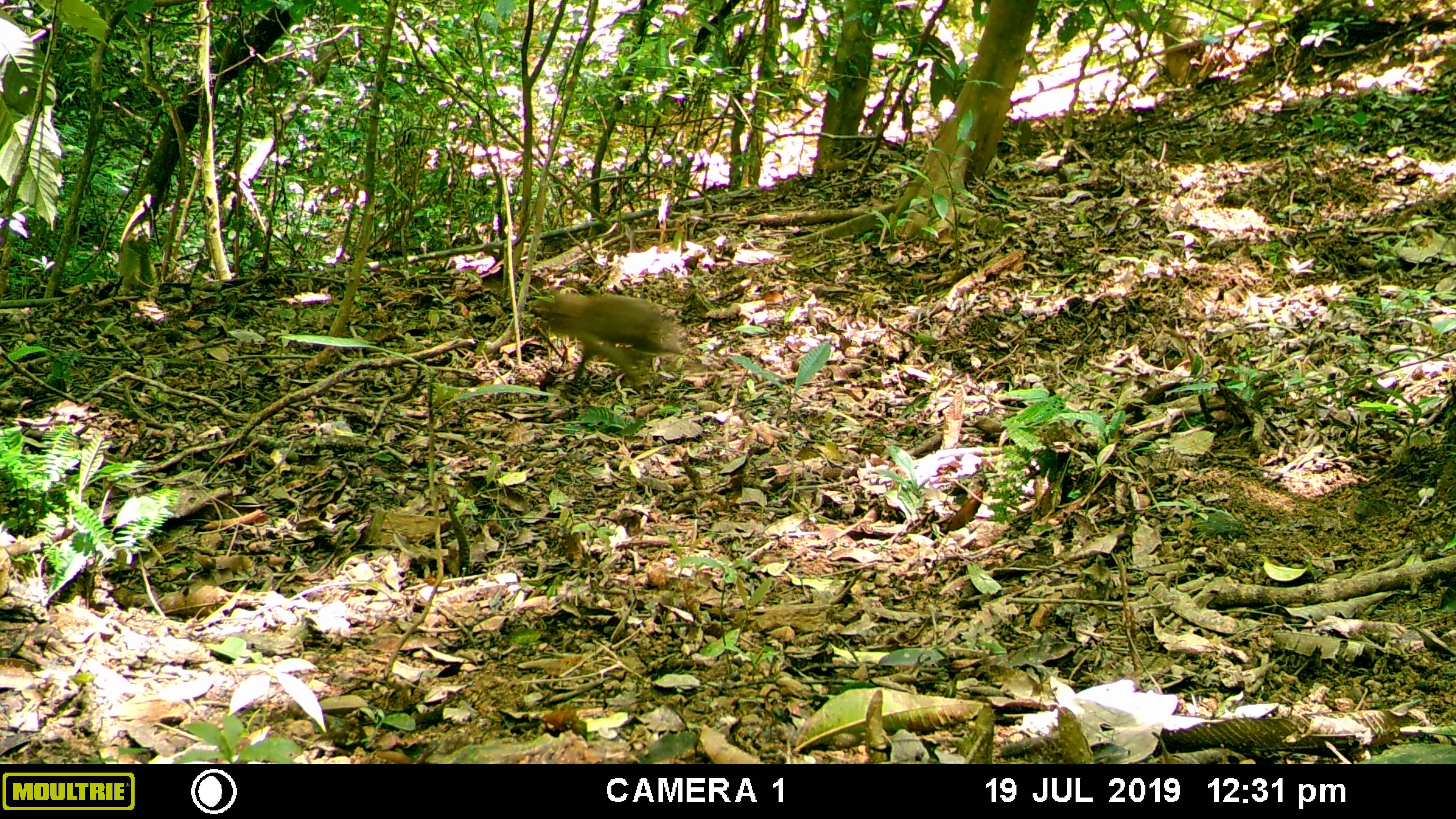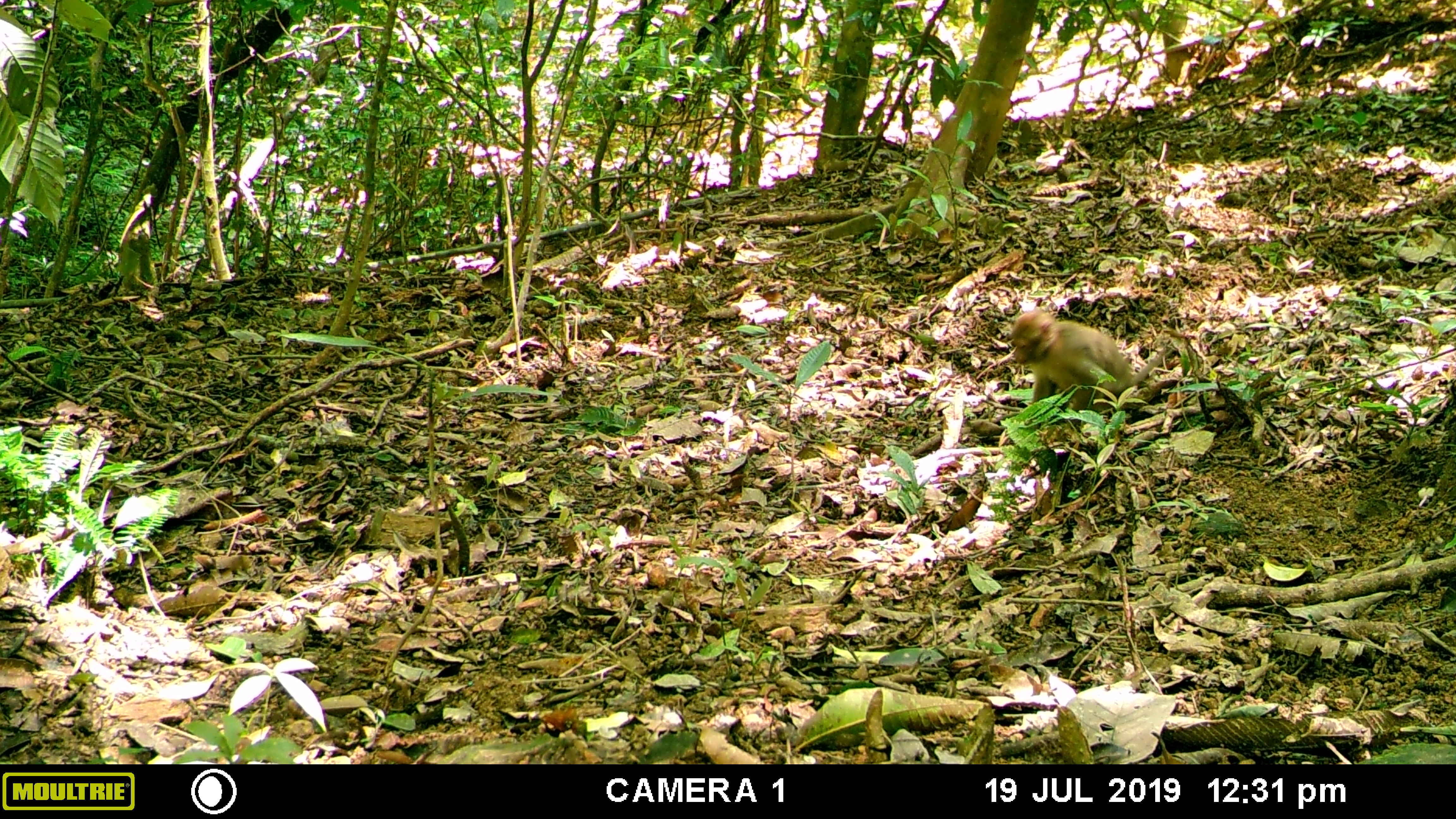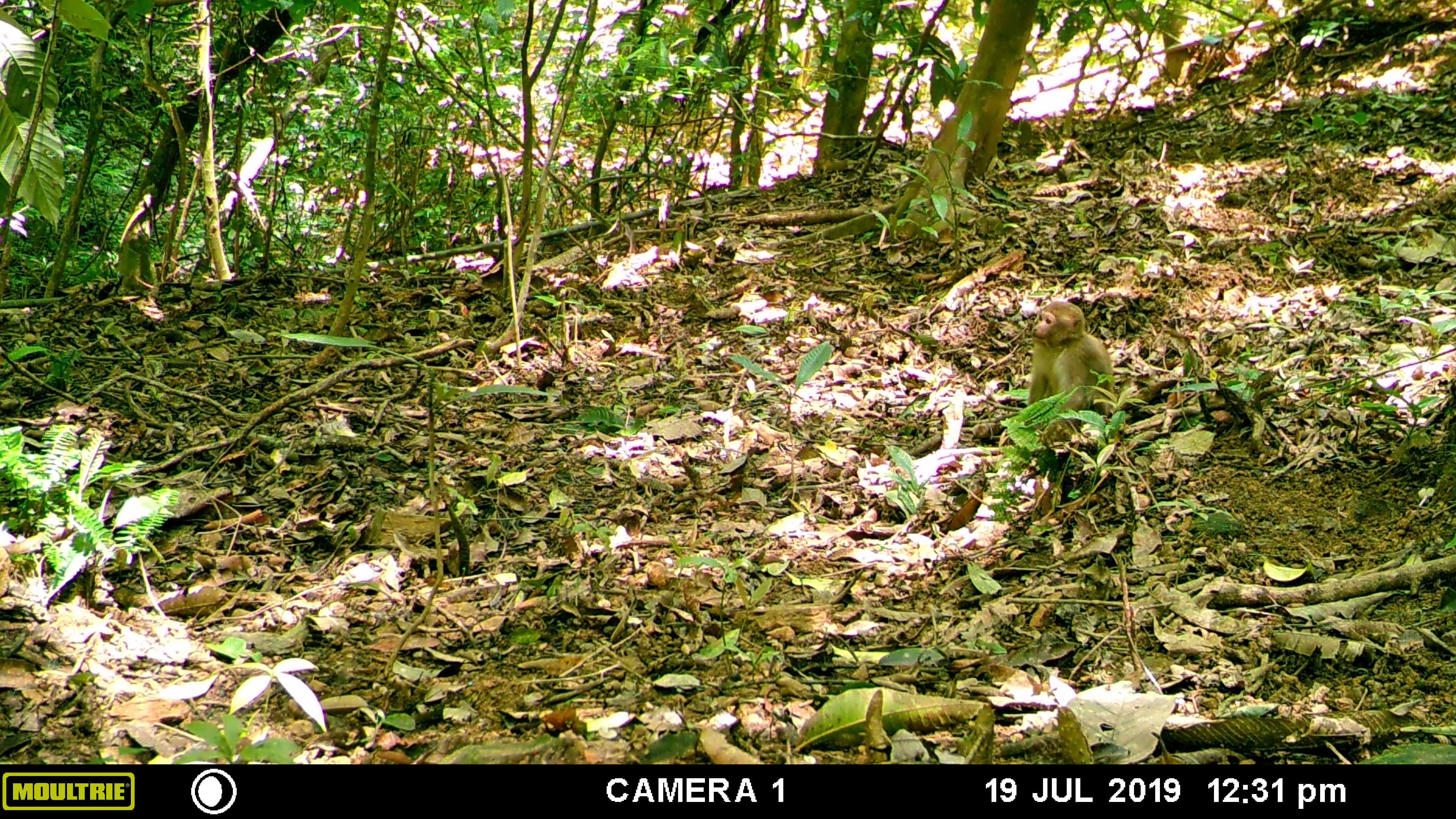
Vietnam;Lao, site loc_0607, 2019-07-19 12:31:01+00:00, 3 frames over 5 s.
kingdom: Animalia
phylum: Chordata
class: Mammalia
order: Primates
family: Cercopithecidae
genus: Macaca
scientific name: Macaca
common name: macaques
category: assam or rhesus macaque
Assam or rhesus macaque (macaques) (Macaca). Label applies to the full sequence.